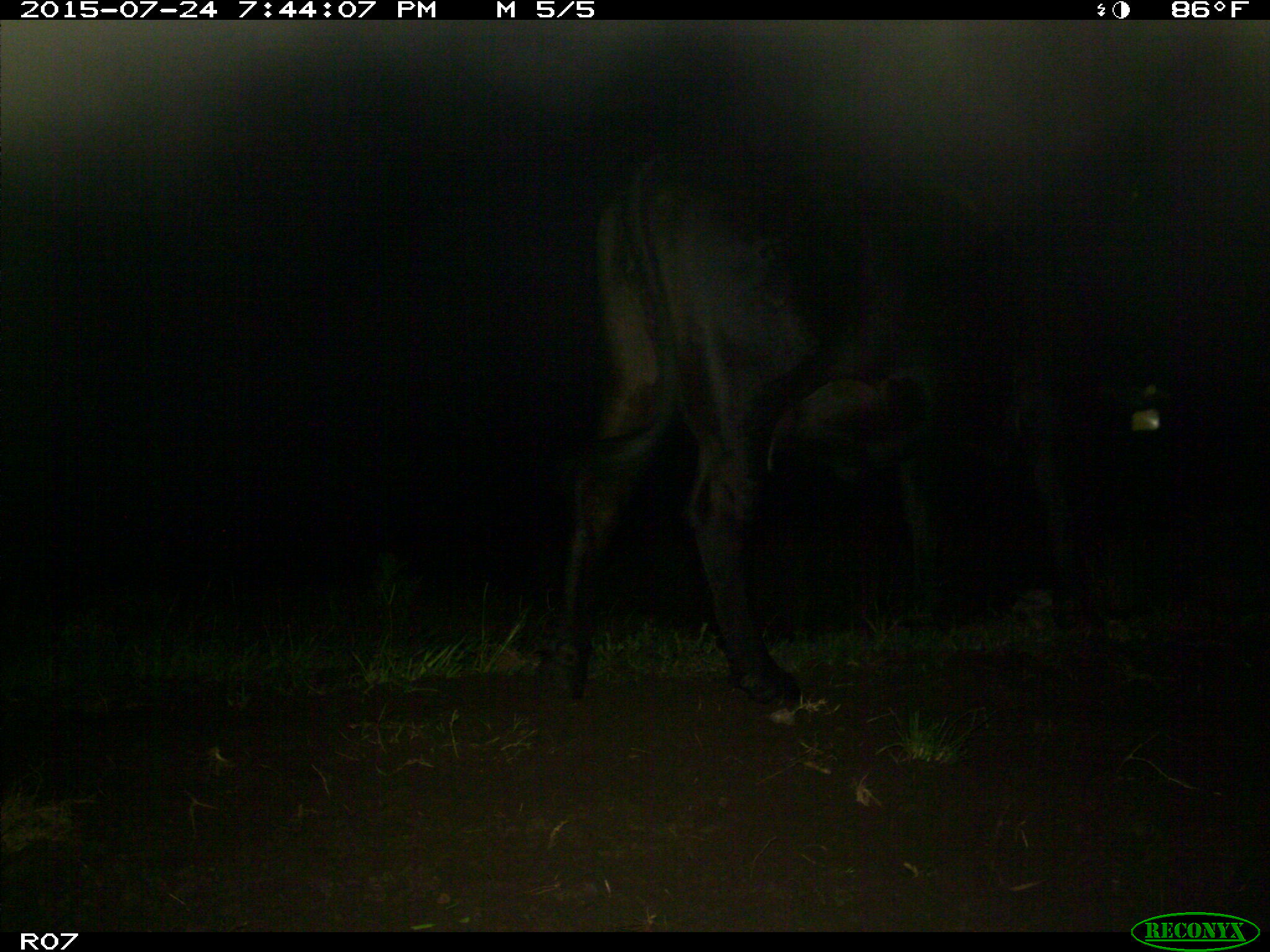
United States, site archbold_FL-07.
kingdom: Animalia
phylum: Chordata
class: Mammalia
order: Artiodactyla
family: Bovidae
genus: Bos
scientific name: Bos taurus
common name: domestic cow